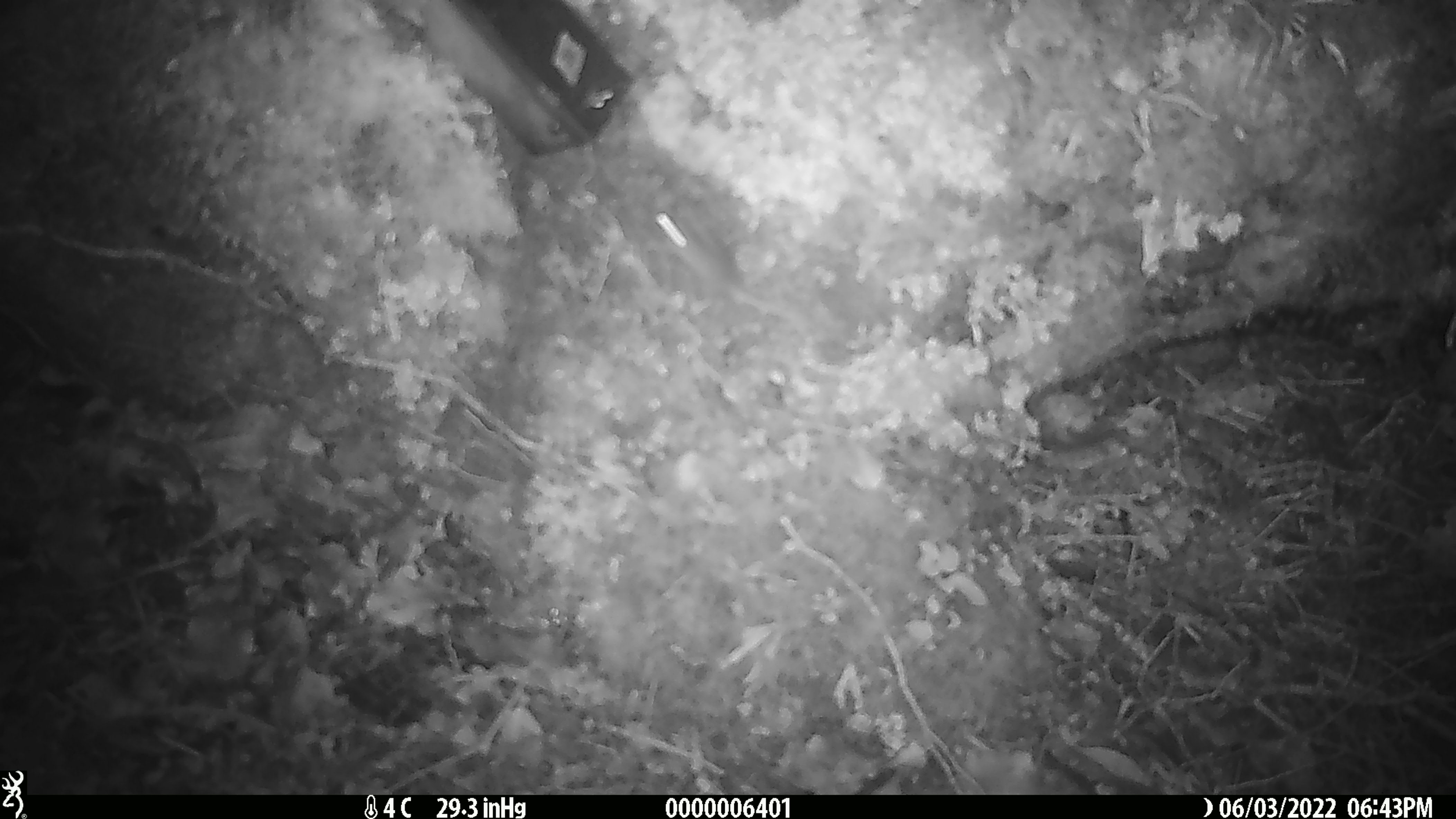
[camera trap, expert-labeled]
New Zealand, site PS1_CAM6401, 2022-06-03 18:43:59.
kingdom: Animalia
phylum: Chordata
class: Mammalia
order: Rodentia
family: Muridae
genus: Mus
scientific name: Mus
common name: mouse